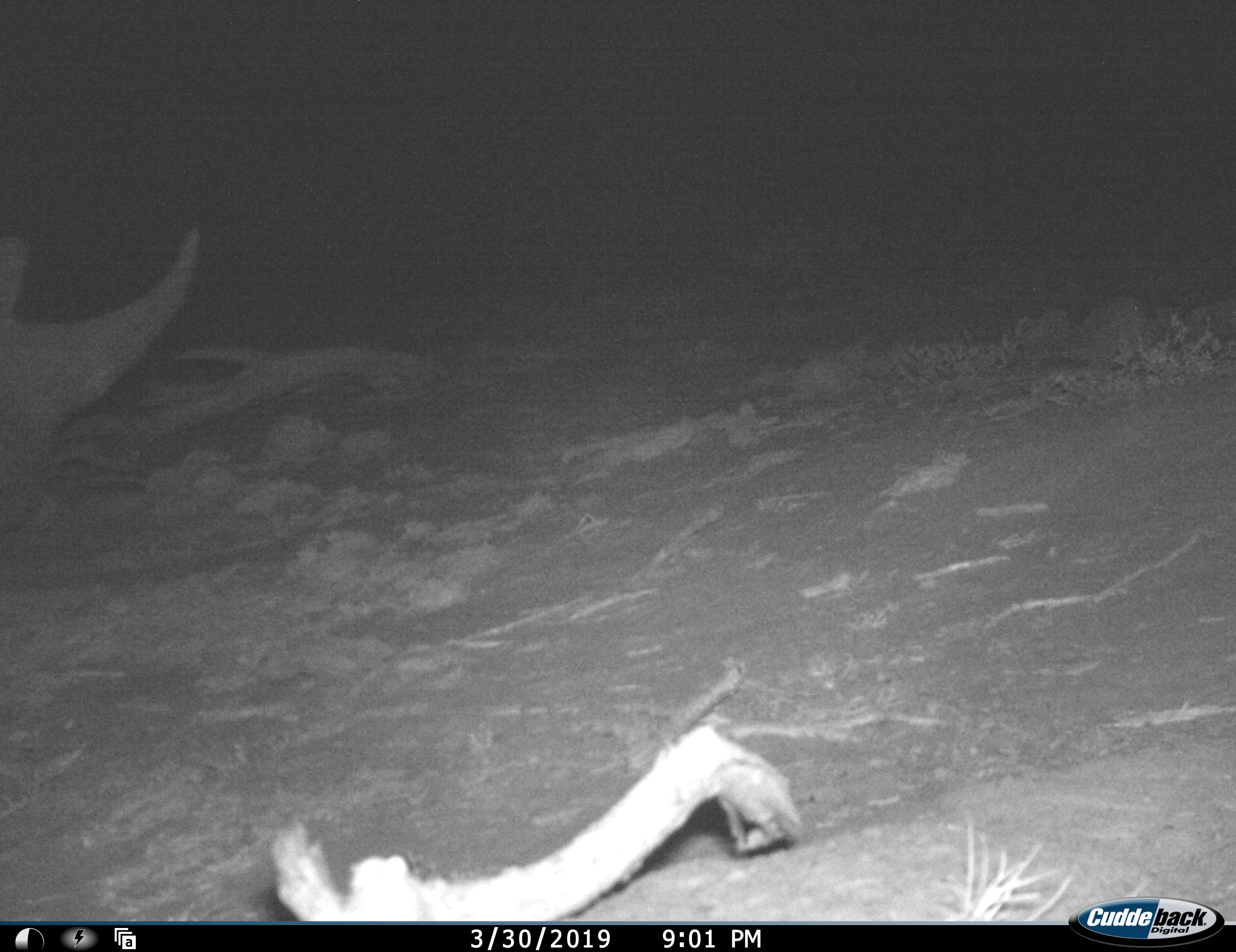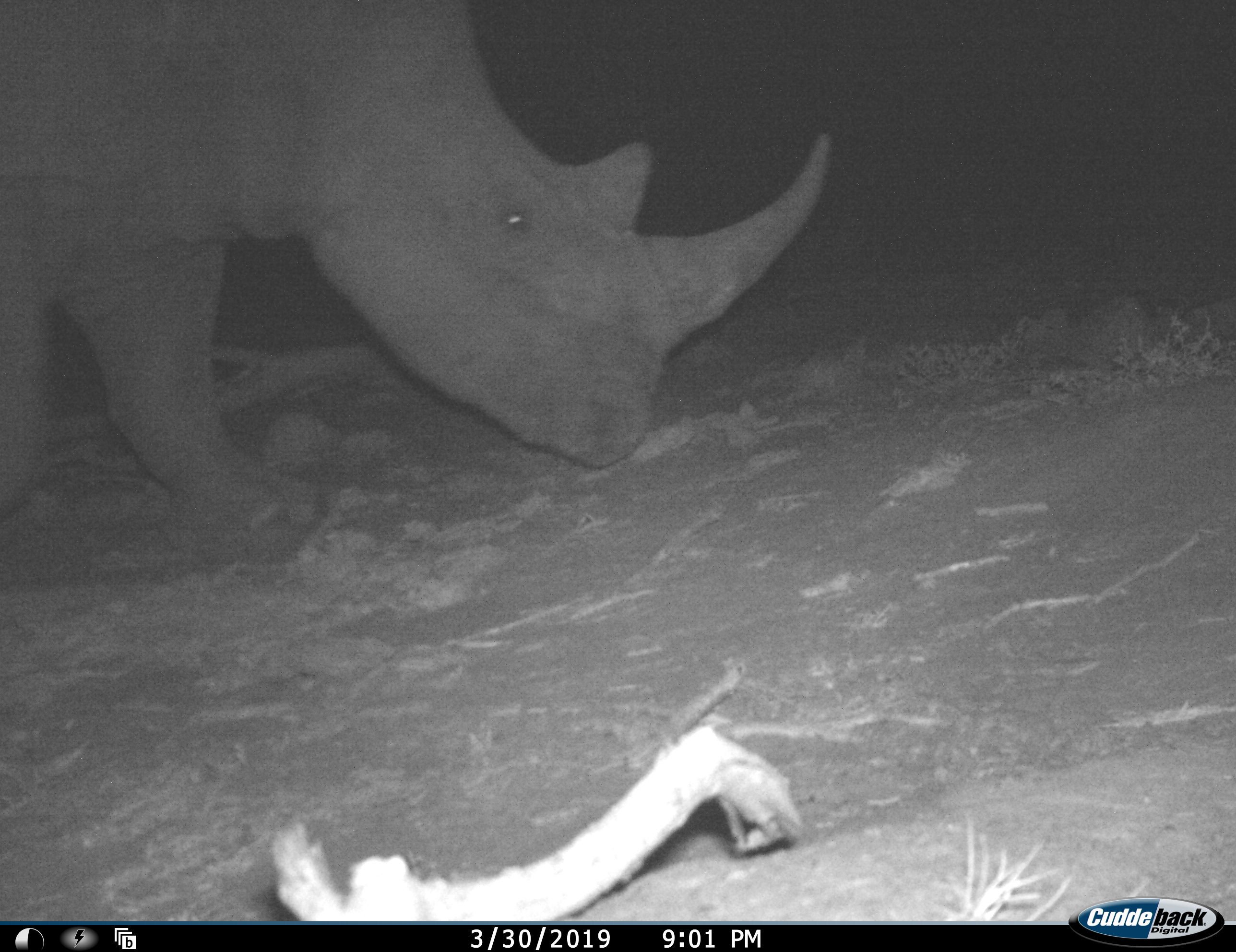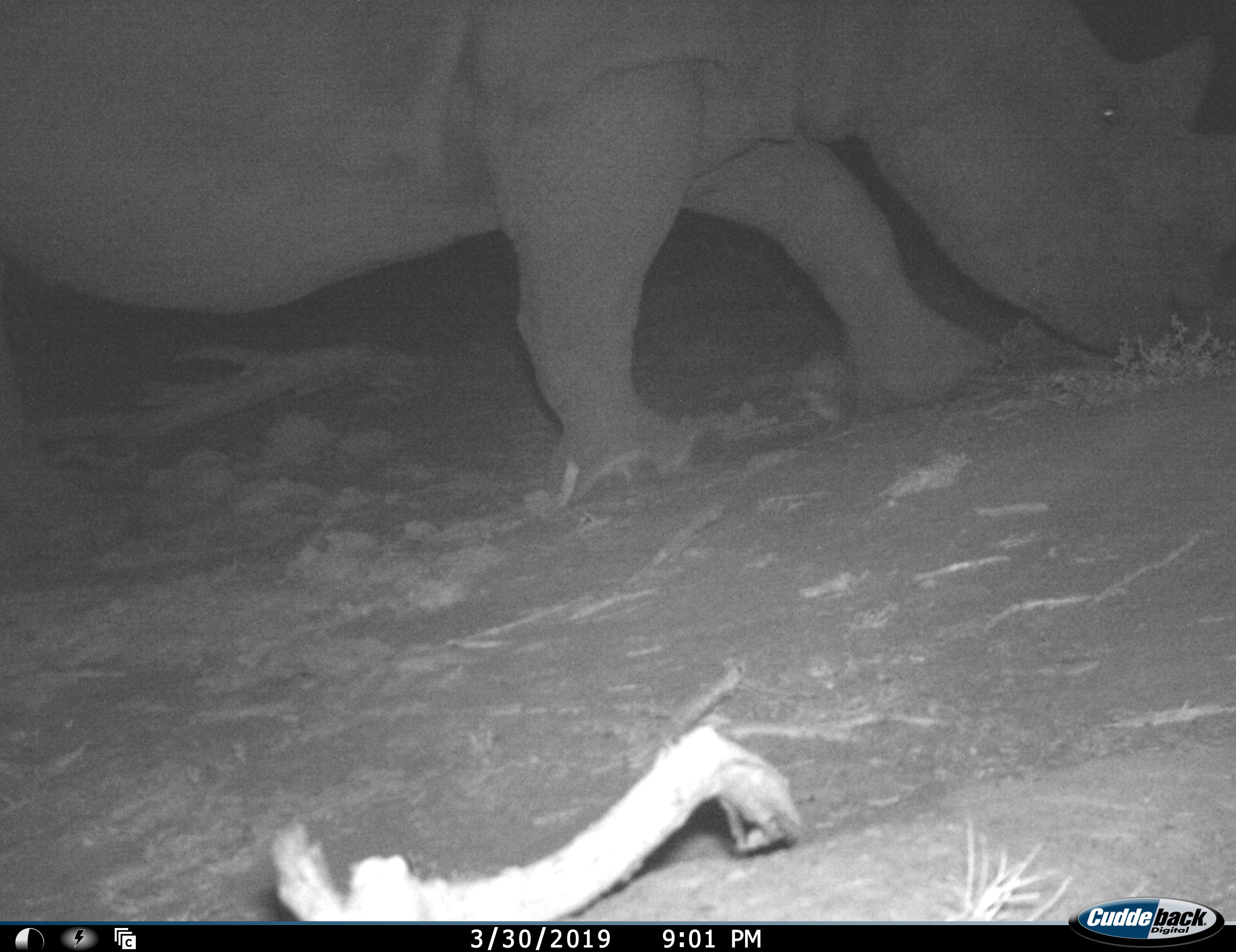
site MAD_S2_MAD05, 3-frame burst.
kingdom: Animalia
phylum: Chordata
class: Mammalia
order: Perissodactyla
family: Rhinocerotidae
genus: Diceros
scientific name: Diceros bicornis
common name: black rhinoceros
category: rhinocerosblack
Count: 1.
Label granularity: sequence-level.